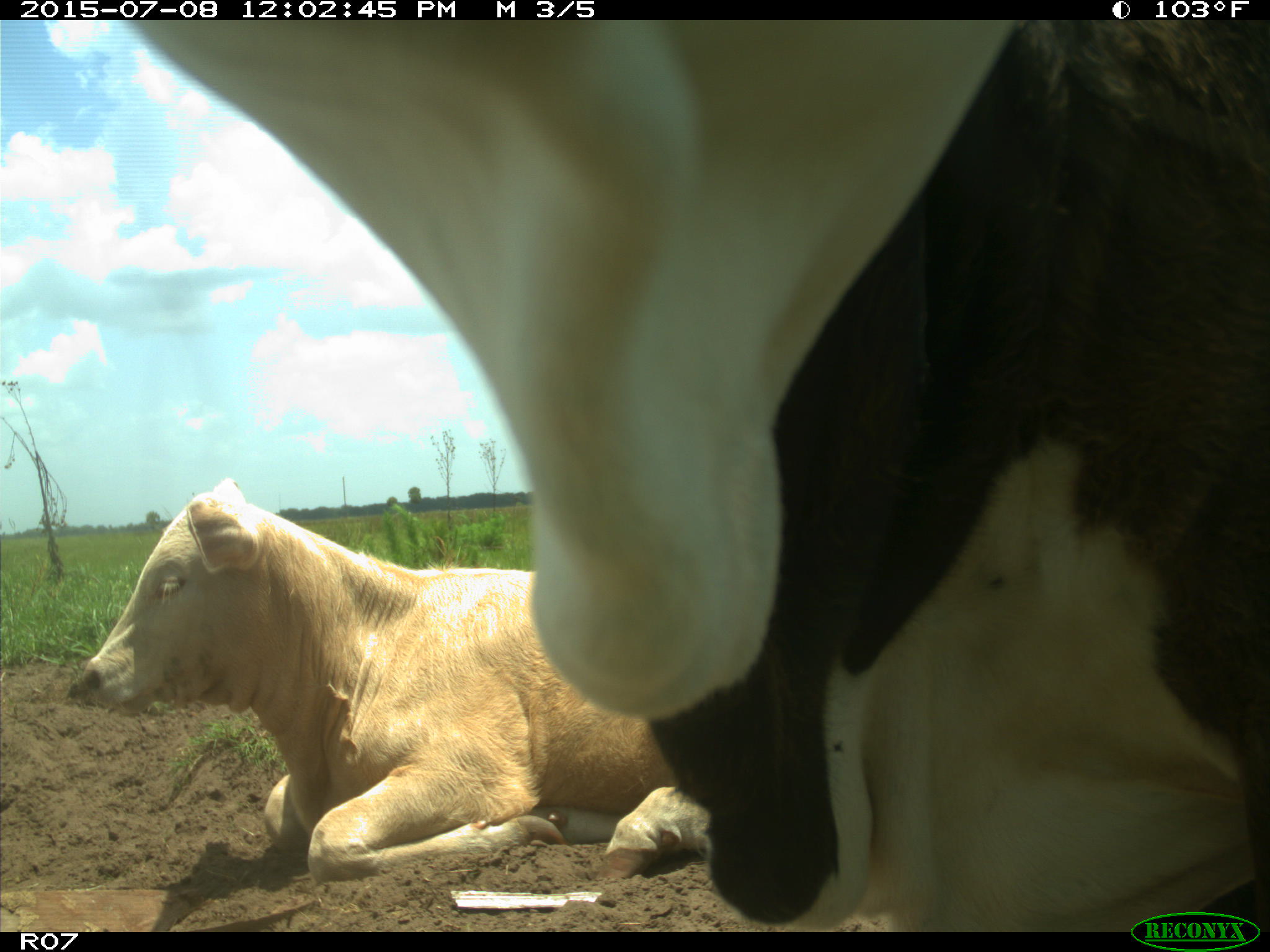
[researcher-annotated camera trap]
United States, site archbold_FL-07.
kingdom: Animalia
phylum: Chordata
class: Mammalia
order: Artiodactyla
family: Bovidae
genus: Bos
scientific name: Bos taurus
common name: domestic cow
Bos taurus (domestic cow).